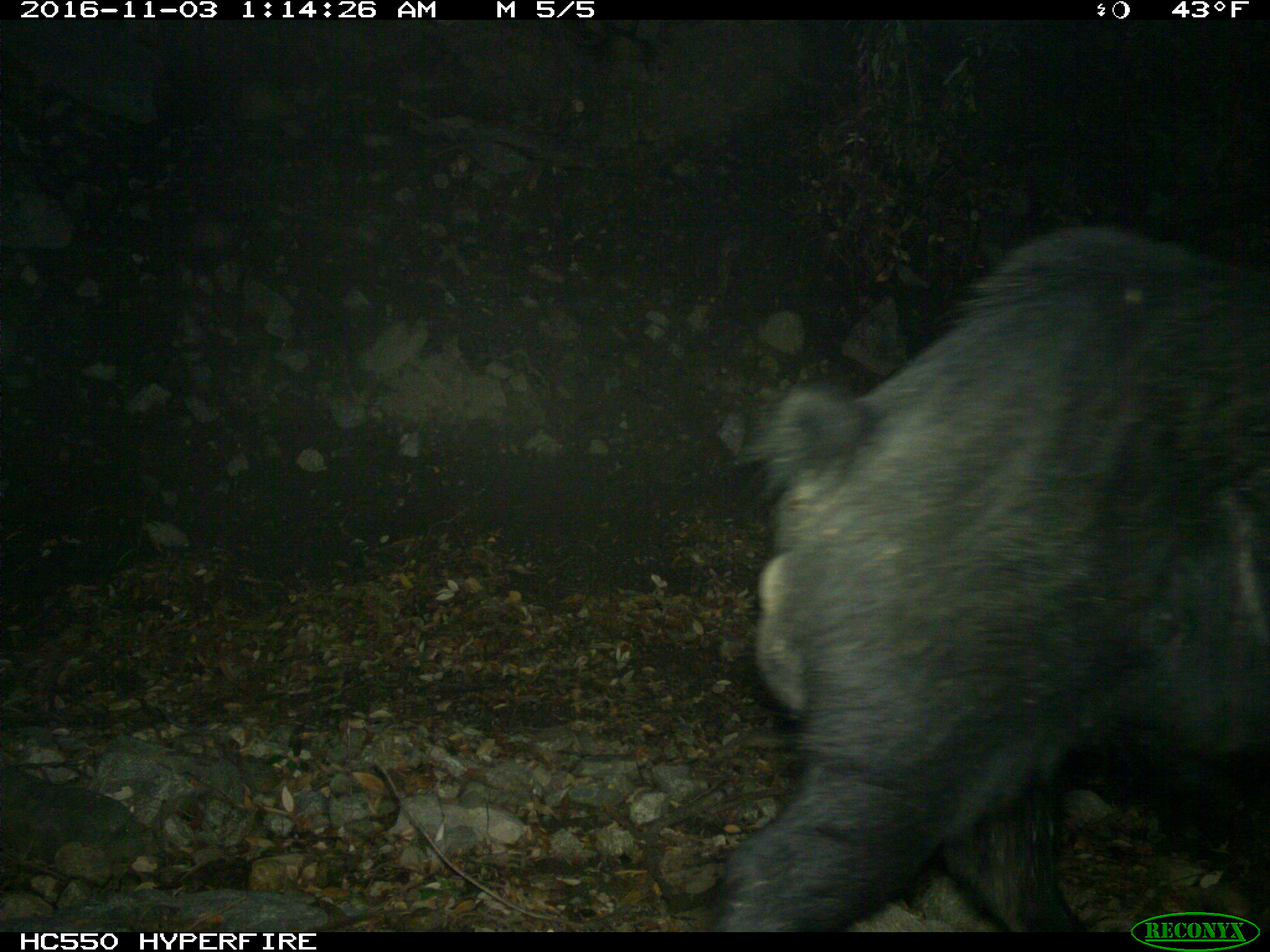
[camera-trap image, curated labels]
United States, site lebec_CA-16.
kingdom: Animalia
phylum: Chordata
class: Mammalia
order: Artiodactyla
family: Suidae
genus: Sus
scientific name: Sus scrofa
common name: wild boar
Sus scrofa (wild boar).